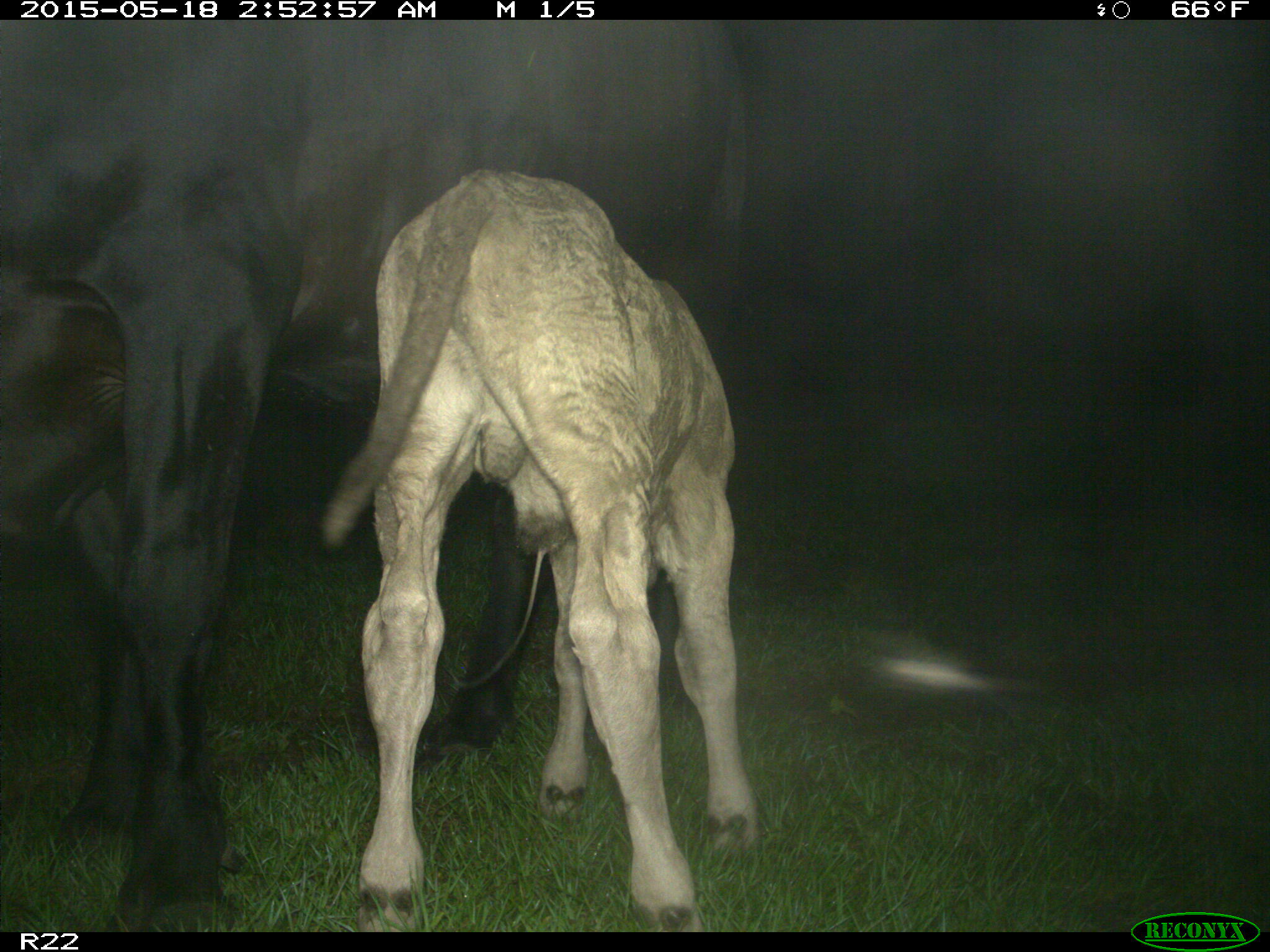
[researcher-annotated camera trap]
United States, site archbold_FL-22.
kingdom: Animalia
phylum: Chordata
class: Mammalia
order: Artiodactyla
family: Bovidae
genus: Bos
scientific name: Bos taurus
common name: domestic cow